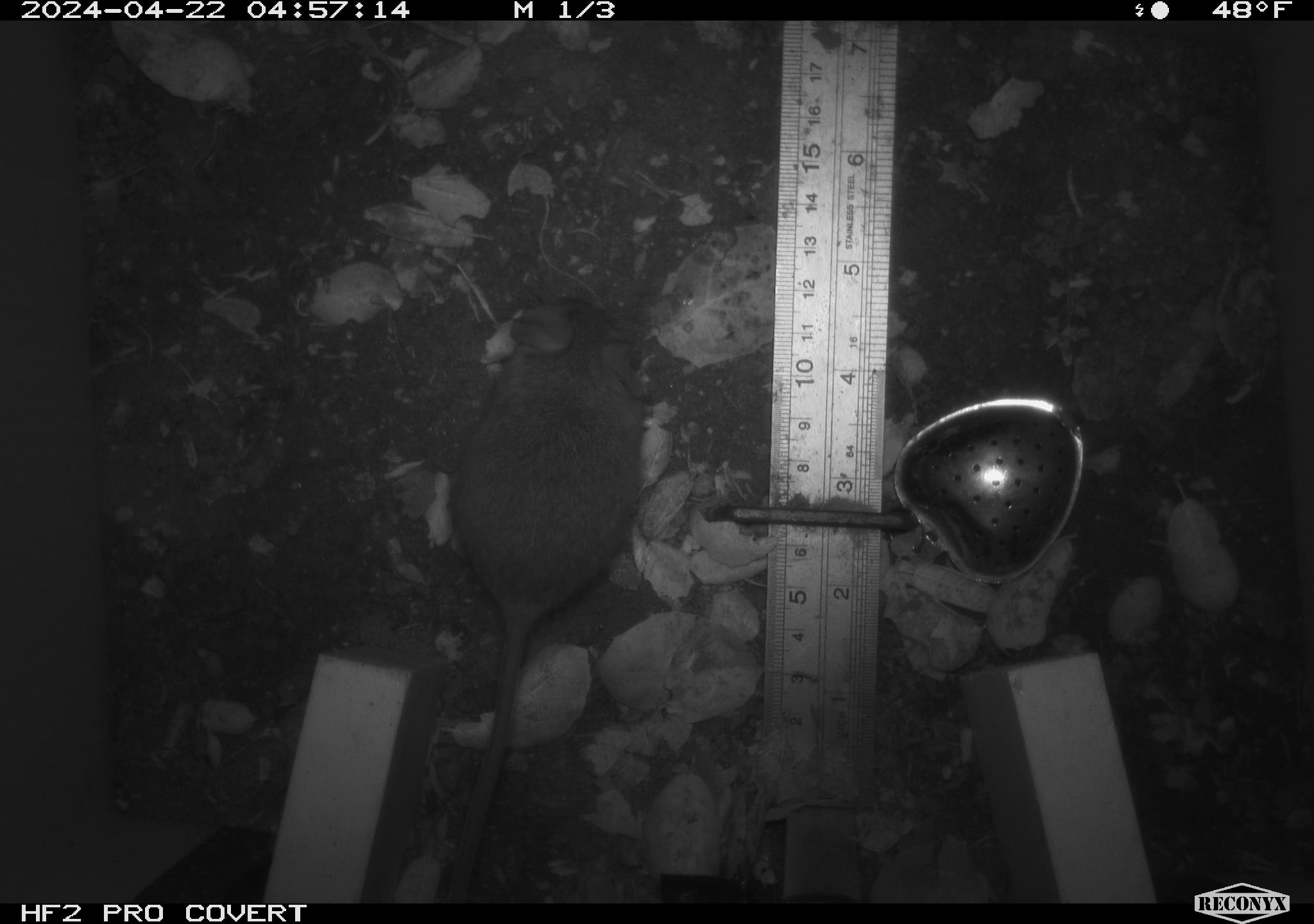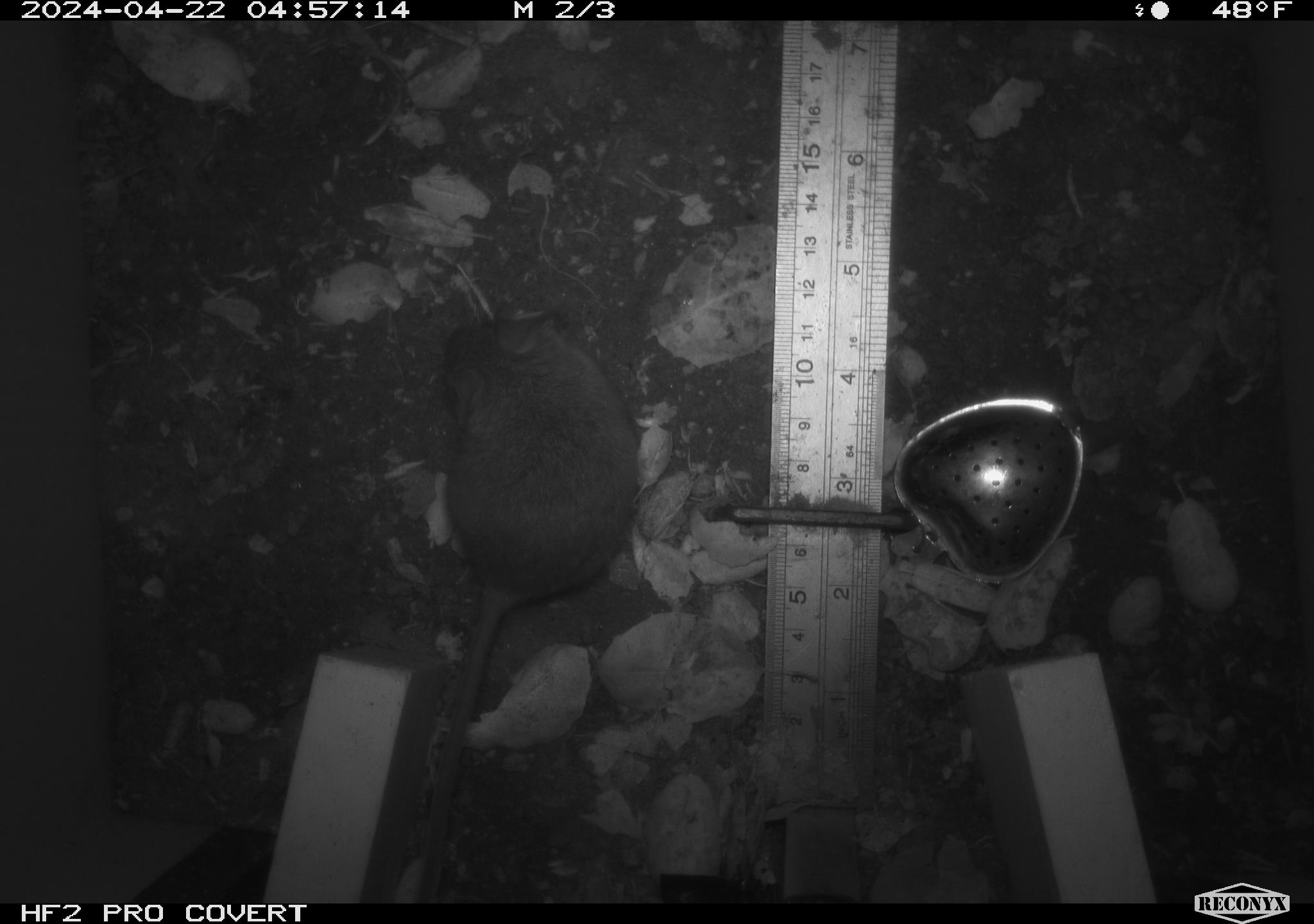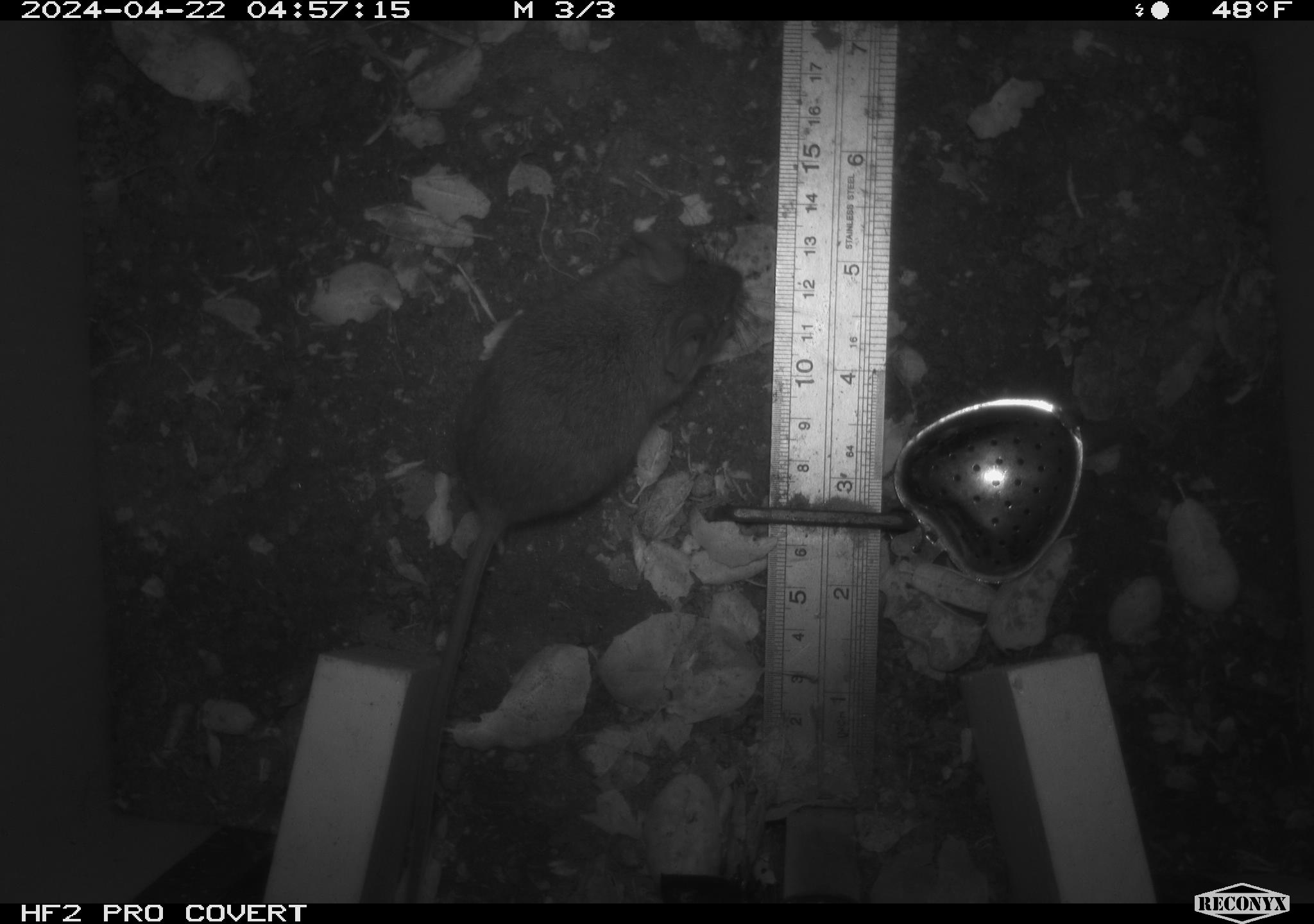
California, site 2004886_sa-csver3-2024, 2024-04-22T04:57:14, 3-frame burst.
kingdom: Animalia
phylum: Chordata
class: Mammalia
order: Rodentia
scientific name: Rodentia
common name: rodent